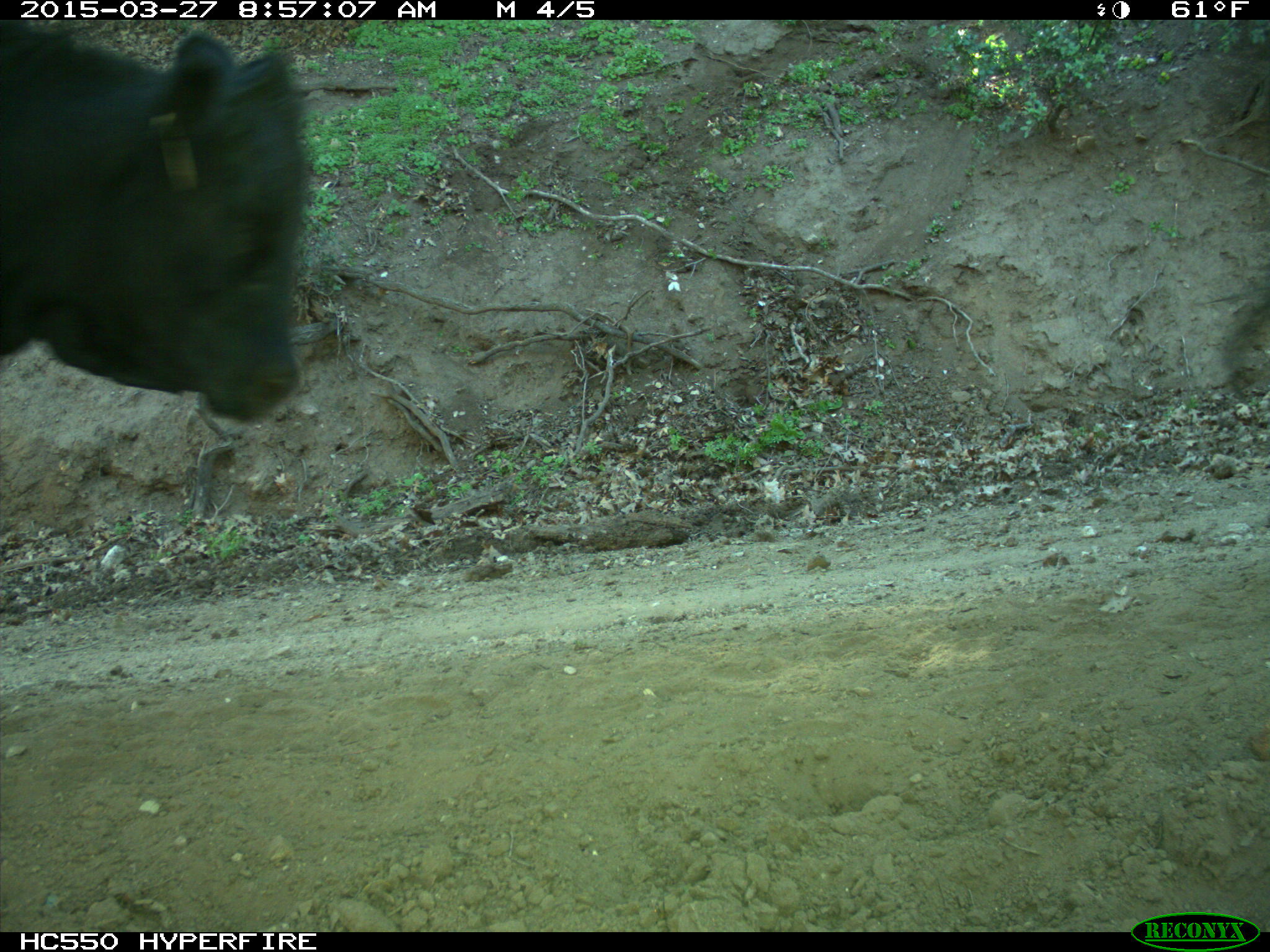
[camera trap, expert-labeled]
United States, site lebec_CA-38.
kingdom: Animalia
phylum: Chordata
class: Mammalia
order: Artiodactyla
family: Bovidae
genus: Bos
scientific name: Bos taurus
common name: domestic cow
Bos taurus (domestic cow).